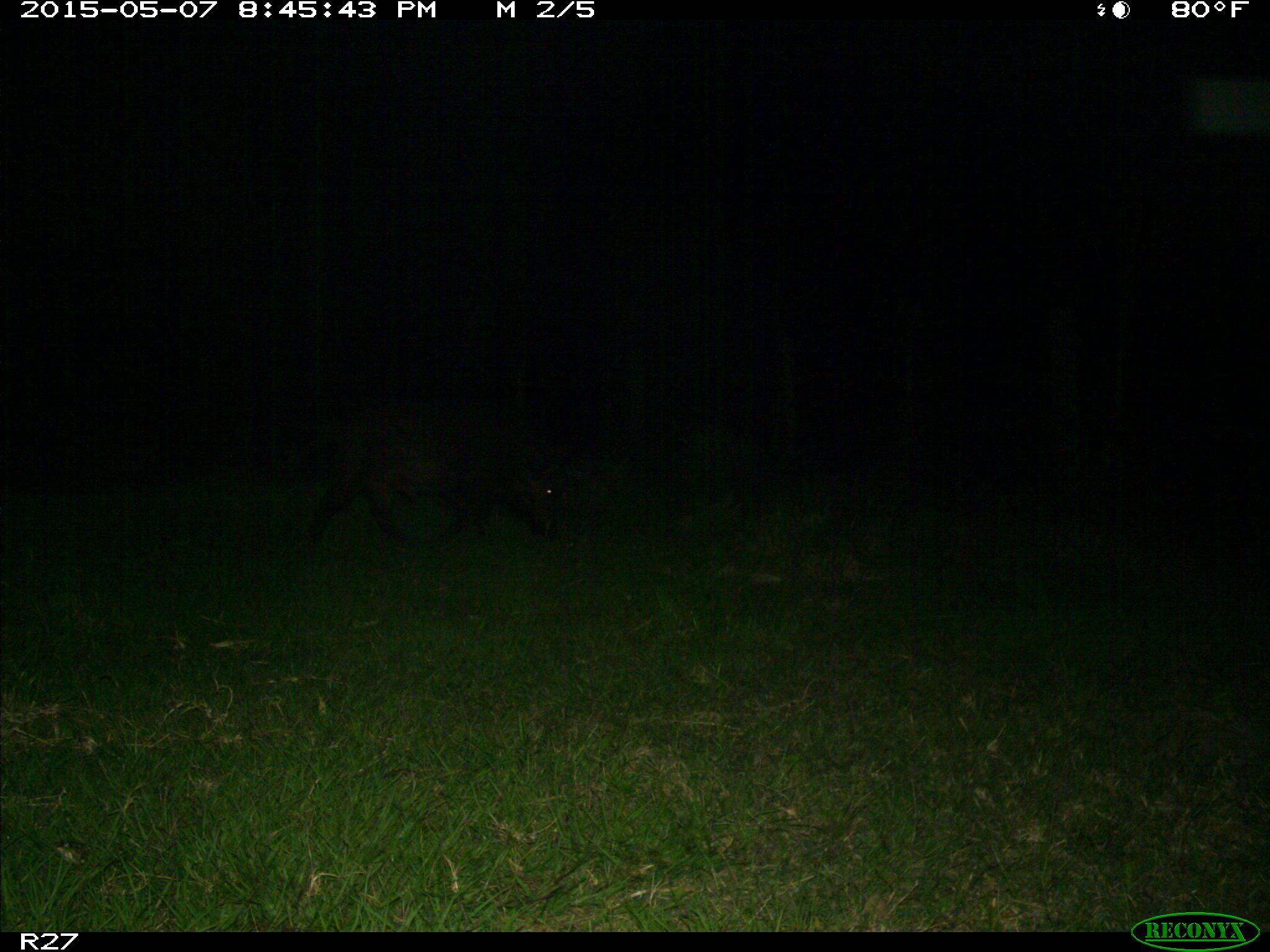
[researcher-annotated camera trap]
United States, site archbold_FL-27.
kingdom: Animalia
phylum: Chordata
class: Mammalia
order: Artiodactyla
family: Suidae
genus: Sus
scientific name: Sus scrofa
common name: wild boar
Sus scrofa (wild boar).